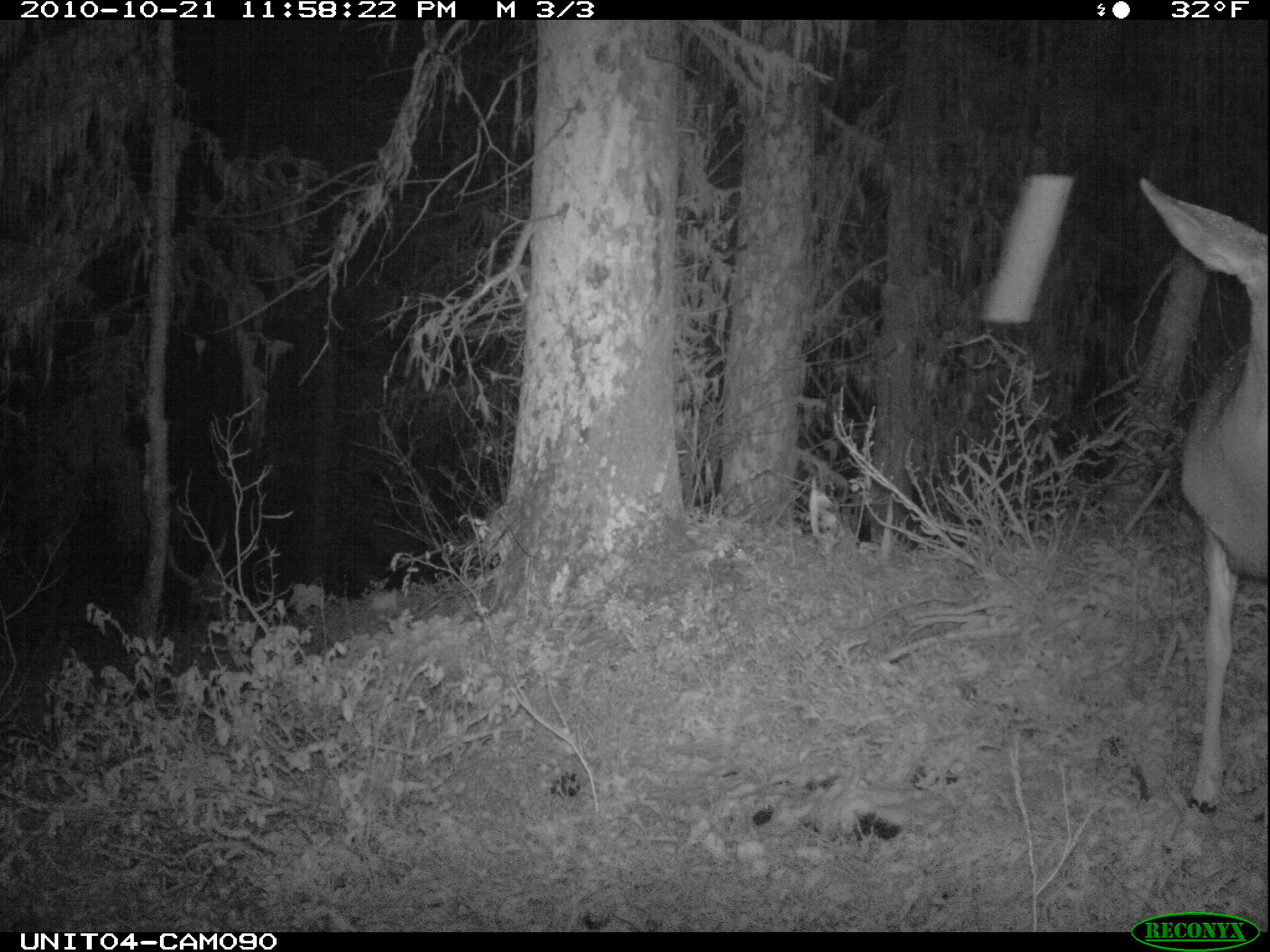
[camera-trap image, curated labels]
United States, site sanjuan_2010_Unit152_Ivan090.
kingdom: Animalia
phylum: Chordata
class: Mammalia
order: Artiodactyla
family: Cervidae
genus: Odocoileus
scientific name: Odocoileus hemionus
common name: mule deer